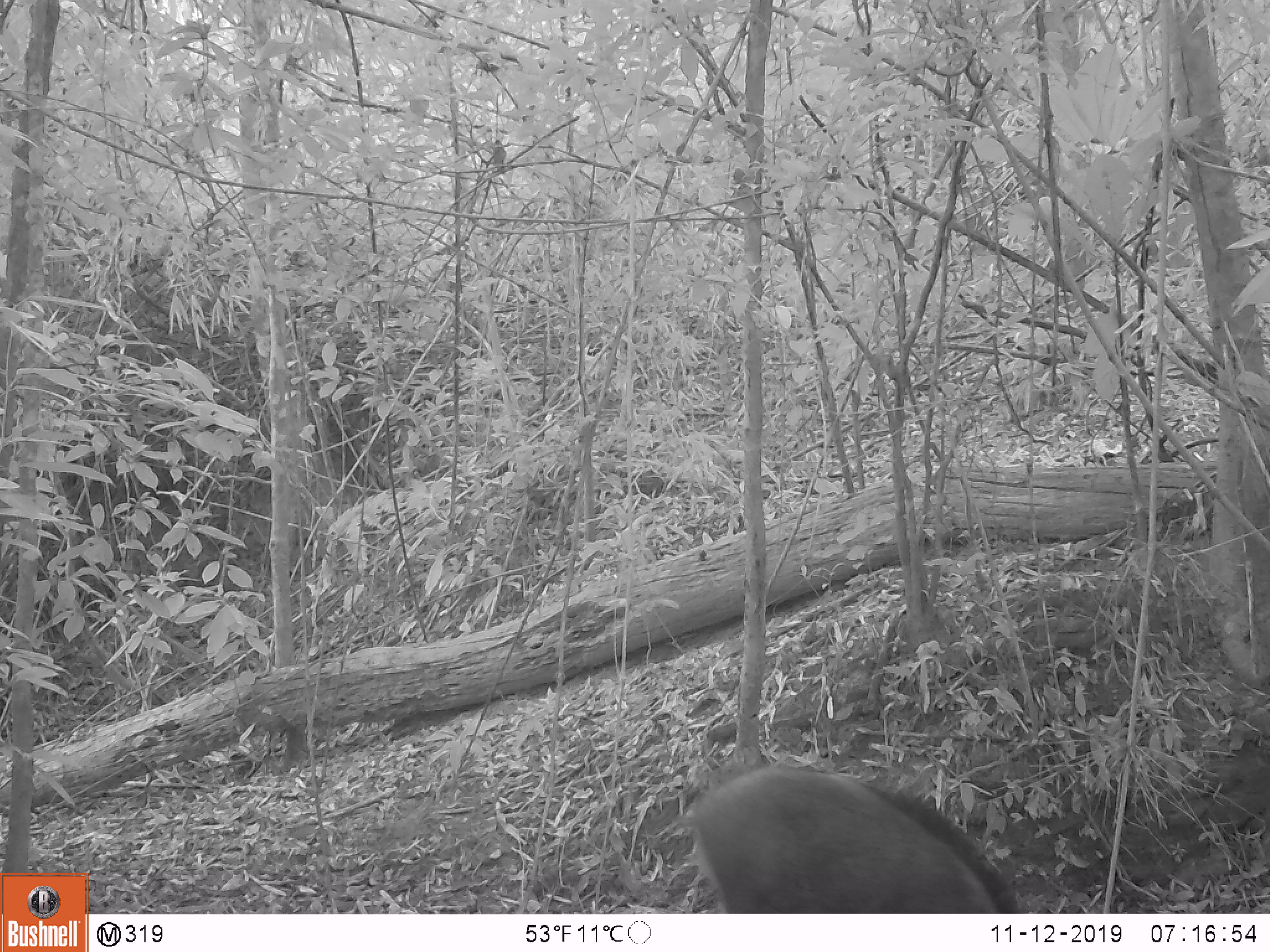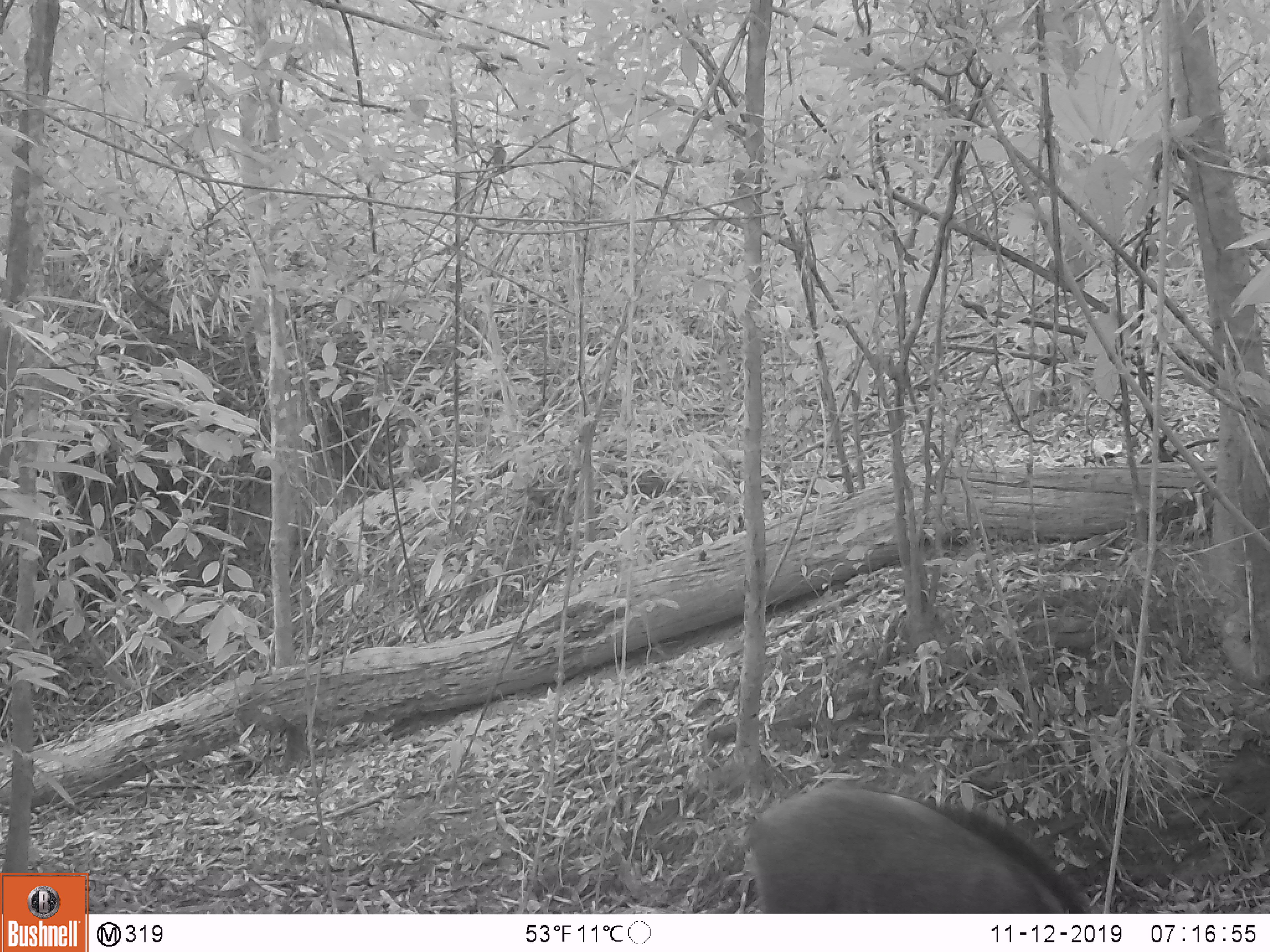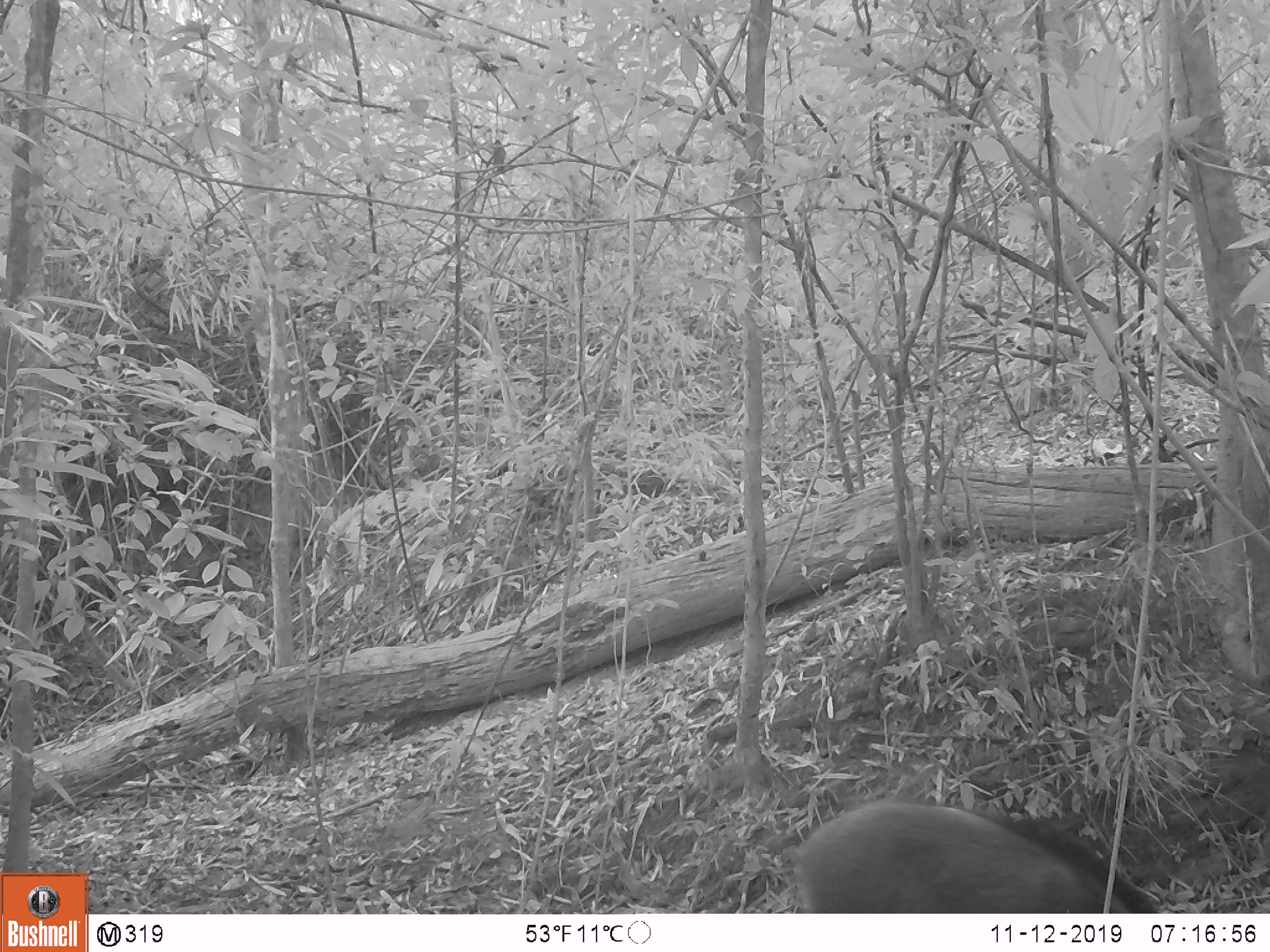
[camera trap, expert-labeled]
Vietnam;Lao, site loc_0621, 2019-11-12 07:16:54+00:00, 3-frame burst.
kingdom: Animalia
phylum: Chordata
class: Mammalia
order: Artiodactyla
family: Suidae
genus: Sus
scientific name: Sus scrofa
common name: eurasian wild pig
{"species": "eurasian wild pig (Sus scrofa)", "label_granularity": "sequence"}